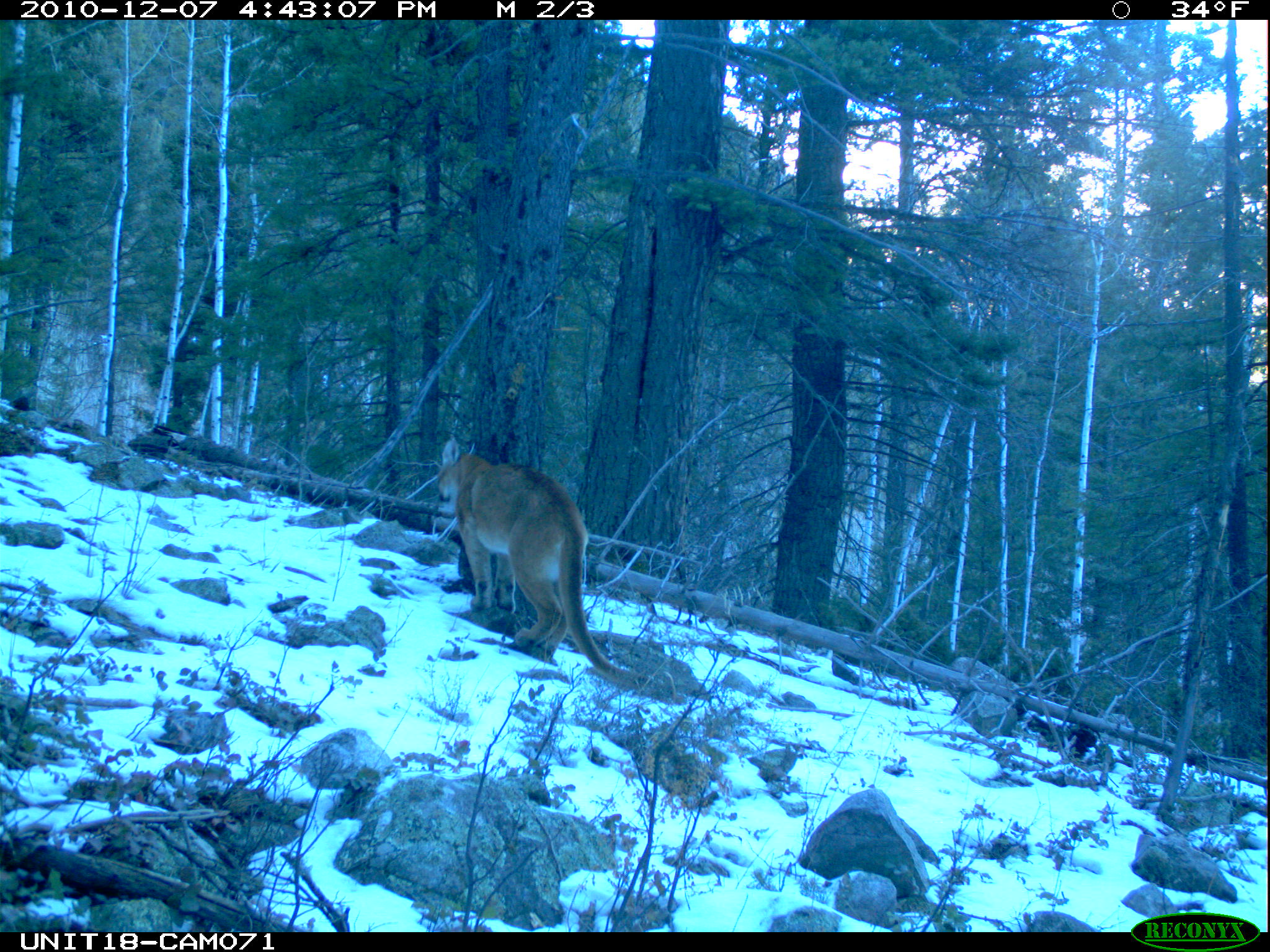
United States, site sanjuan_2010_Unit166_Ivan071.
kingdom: Animalia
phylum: Chordata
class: Mammalia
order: Carnivora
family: Felidae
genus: Puma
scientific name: Puma concolor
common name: mountain lion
Puma concolor (mountain lion).